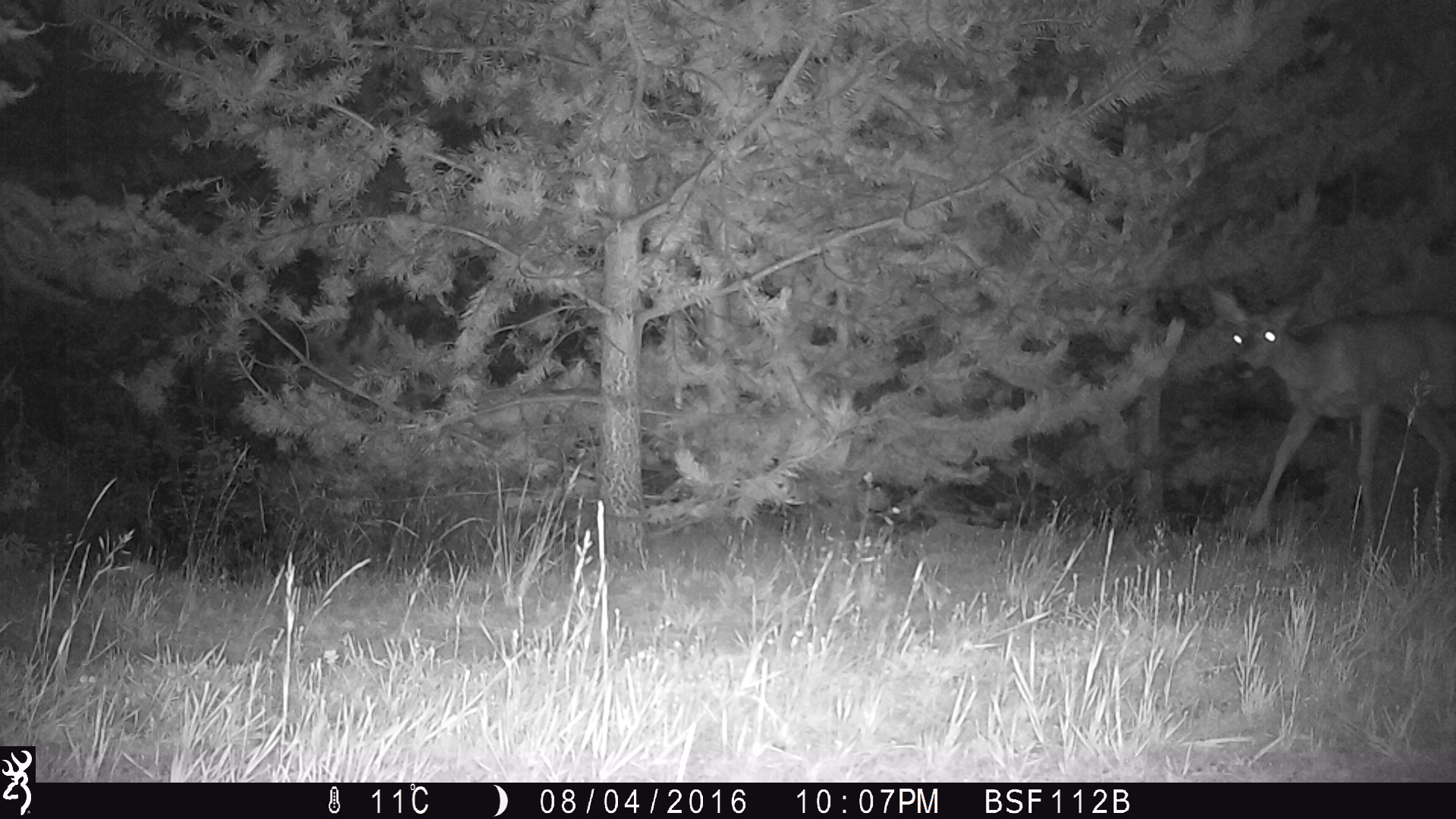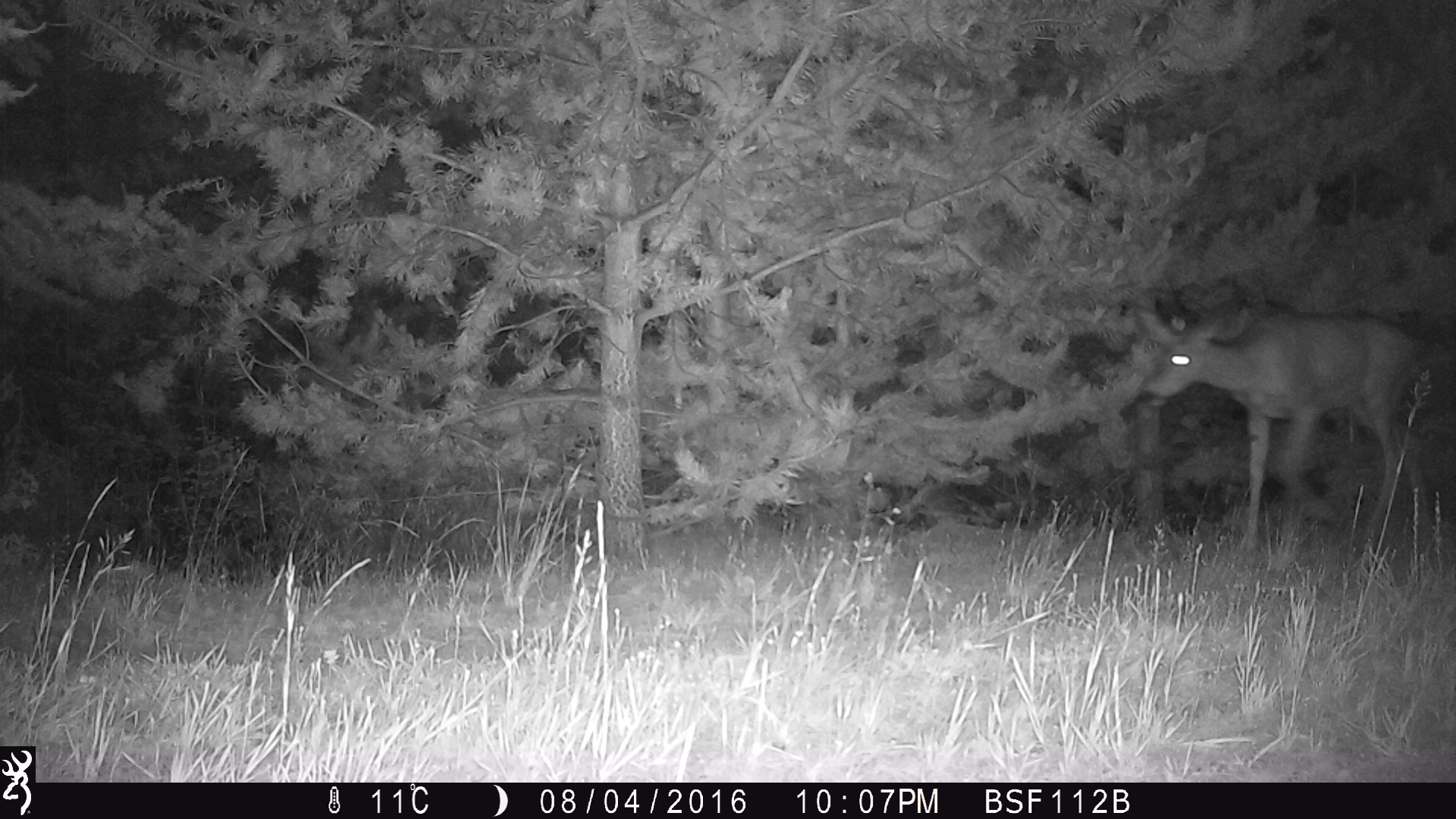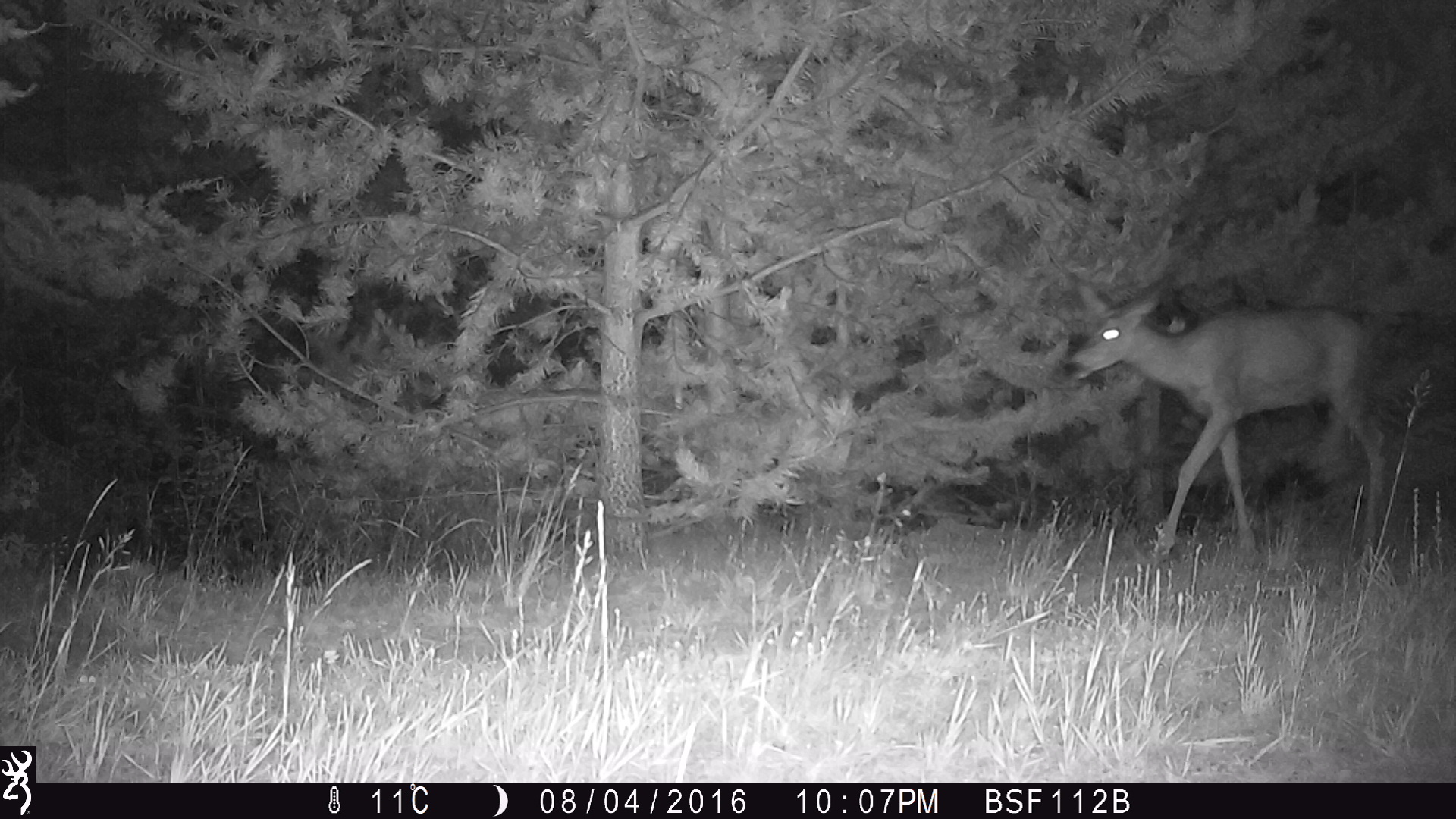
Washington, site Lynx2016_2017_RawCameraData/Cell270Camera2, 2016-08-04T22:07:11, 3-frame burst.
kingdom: Animalia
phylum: Chordata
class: Mammalia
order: Artiodactyla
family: Cervidae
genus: Odocoileus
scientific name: Odocoileus hemionus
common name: mule deer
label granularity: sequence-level